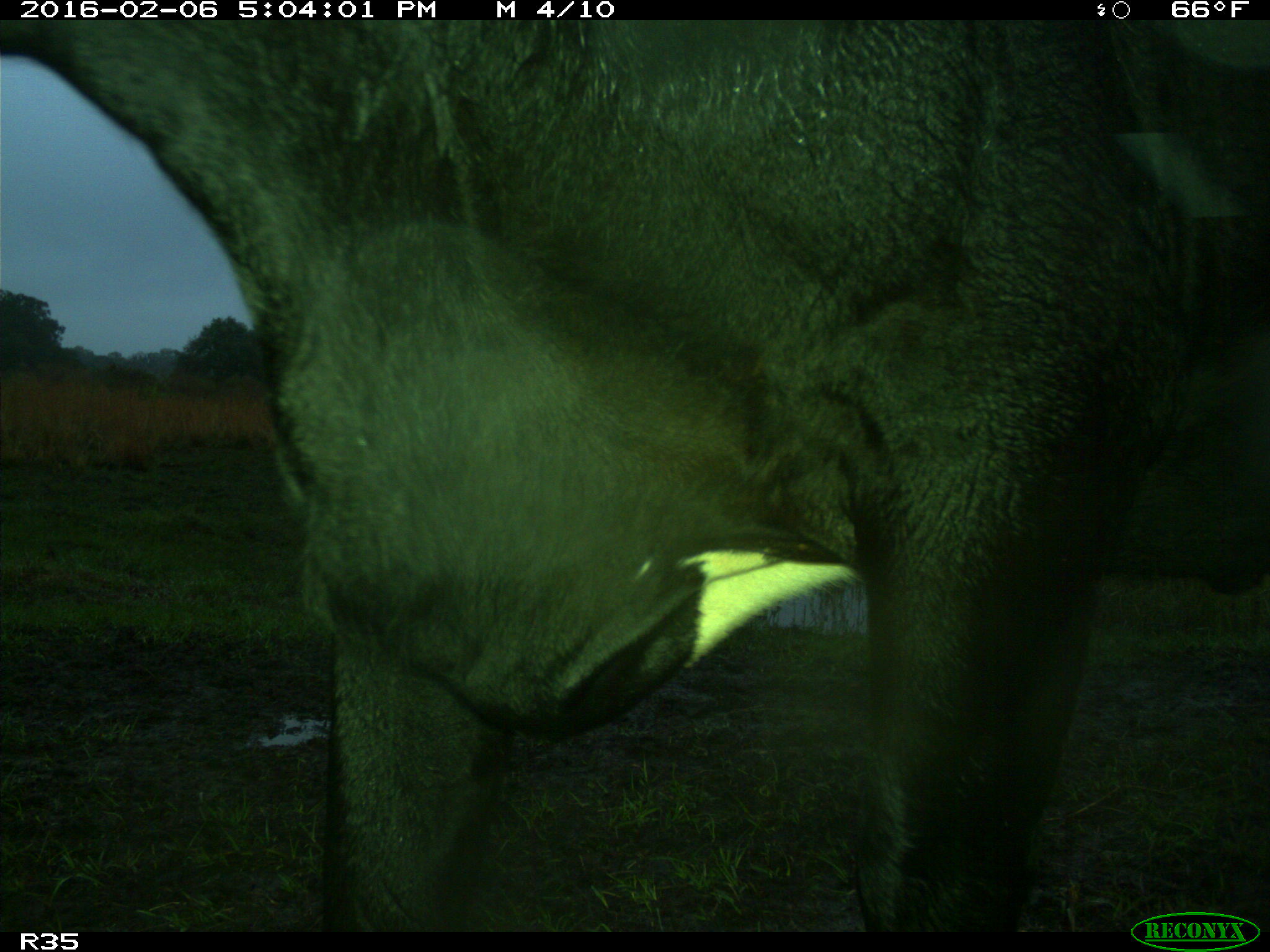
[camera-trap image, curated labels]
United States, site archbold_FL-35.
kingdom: Animalia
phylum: Chordata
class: Mammalia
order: Artiodactyla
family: Bovidae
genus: Bos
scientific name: Bos taurus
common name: domestic cow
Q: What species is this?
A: Bos taurus (domestic cow).